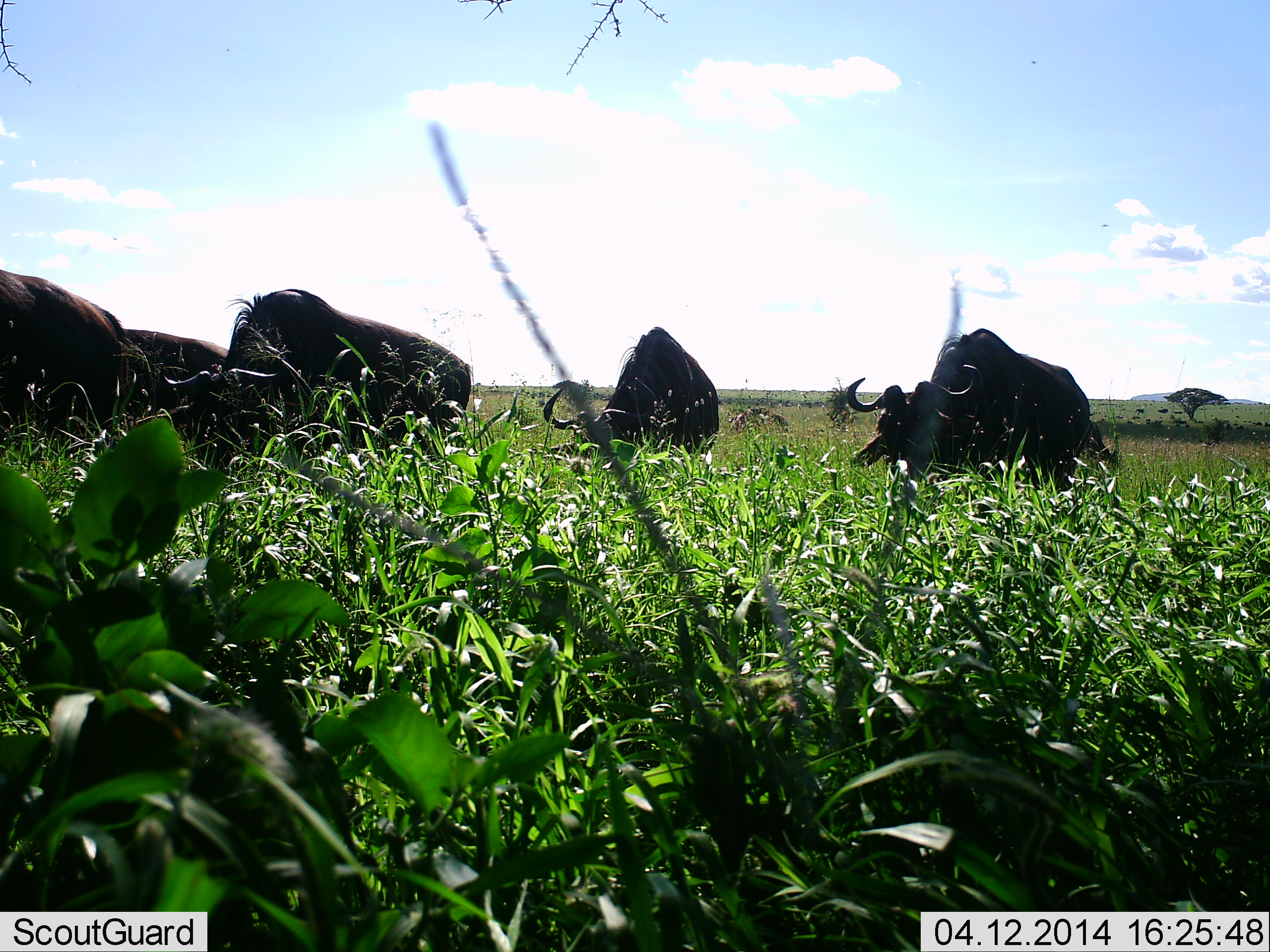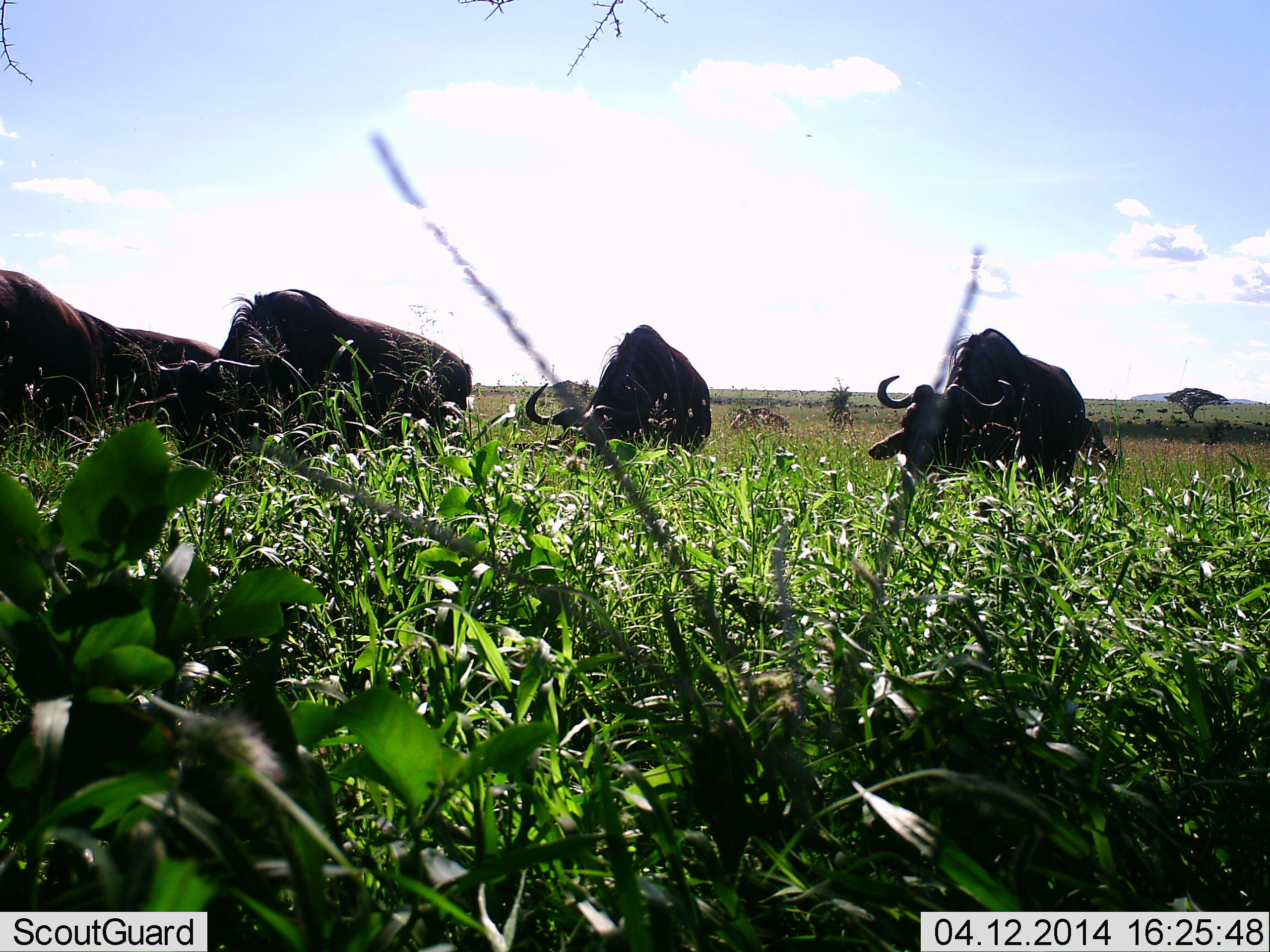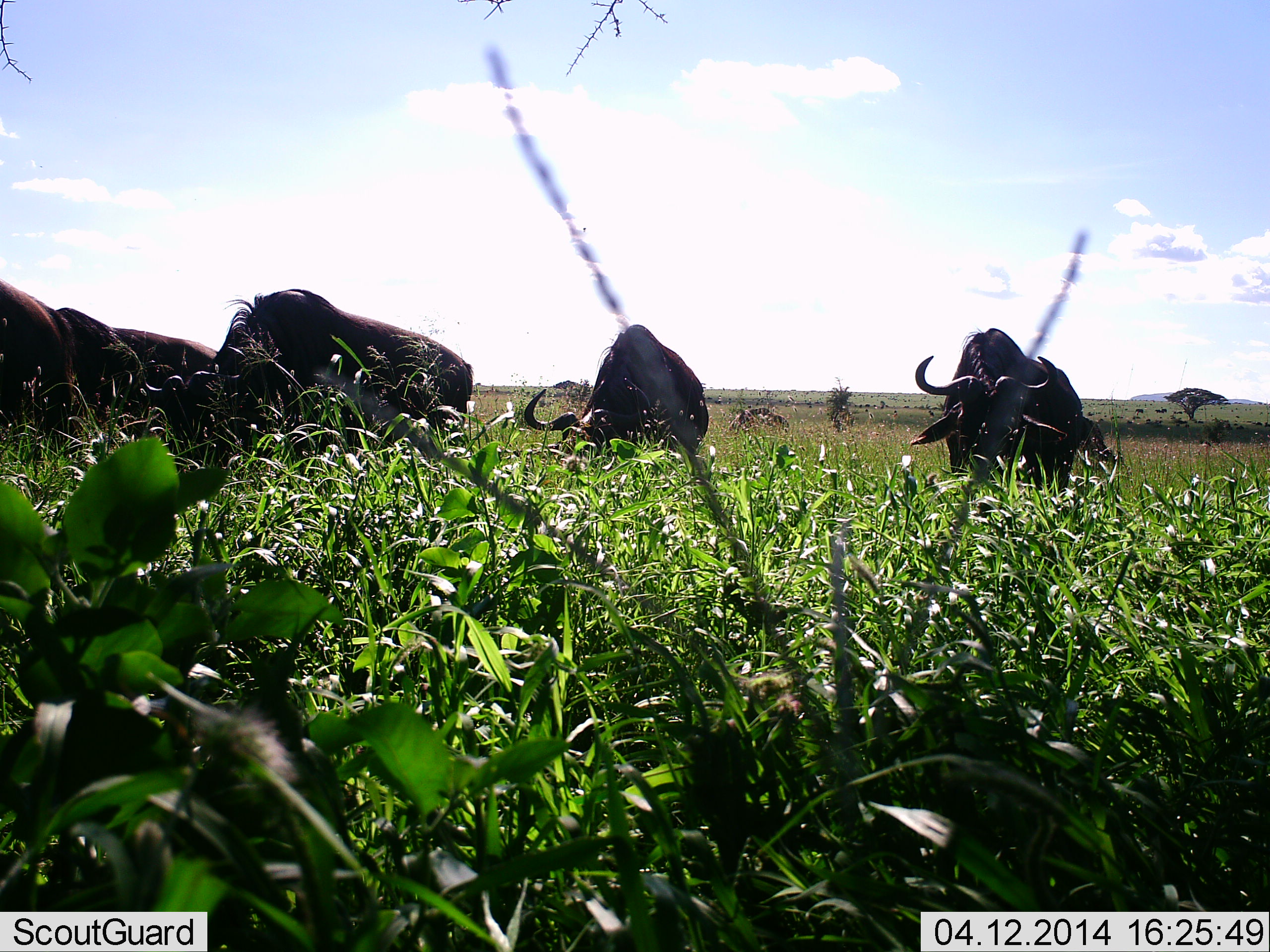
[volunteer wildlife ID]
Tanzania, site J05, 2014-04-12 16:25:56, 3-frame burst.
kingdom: Animalia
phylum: Chordata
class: Mammalia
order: Artiodactyla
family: Bovidae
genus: Connochaetes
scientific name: Connochaetes taurinus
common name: blue wildebeest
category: wildebeest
Wildebeest (blue wildebeest) (Connochaetes taurinus), count 5. Behavior (volunteer vote fractions): standing 10%, resting 0%, moving 10%, interacting 0%. Young present (vote fraction): 0%. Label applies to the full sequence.